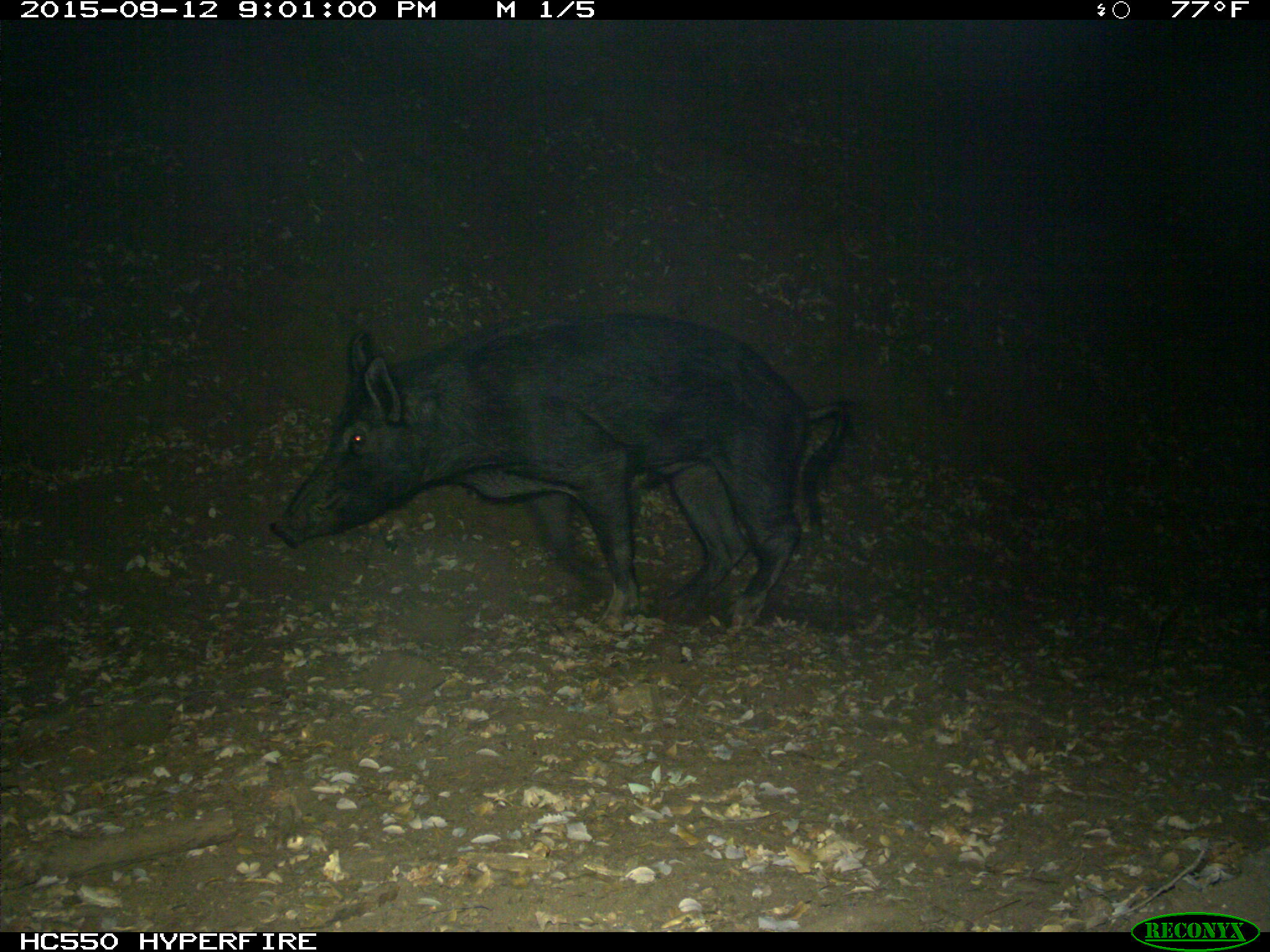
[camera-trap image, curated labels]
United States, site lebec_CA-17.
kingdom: Animalia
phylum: Chordata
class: Mammalia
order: Artiodactyla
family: Suidae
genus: Sus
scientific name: Sus scrofa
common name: wild boar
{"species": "Sus scrofa (wild boar)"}